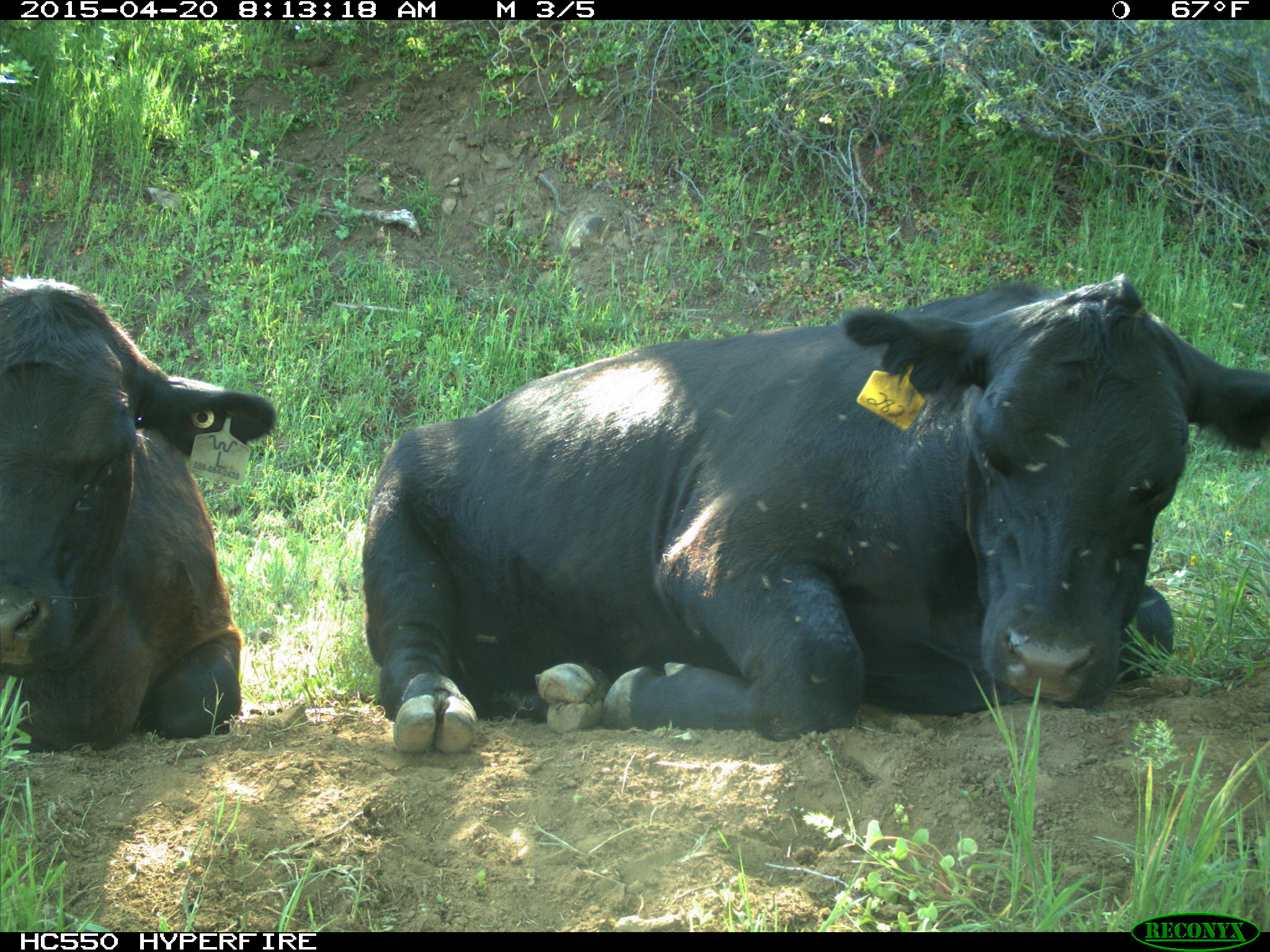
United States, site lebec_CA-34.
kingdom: Animalia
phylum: Chordata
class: Mammalia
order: Artiodactyla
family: Bovidae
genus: Bos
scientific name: Bos taurus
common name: domestic cow